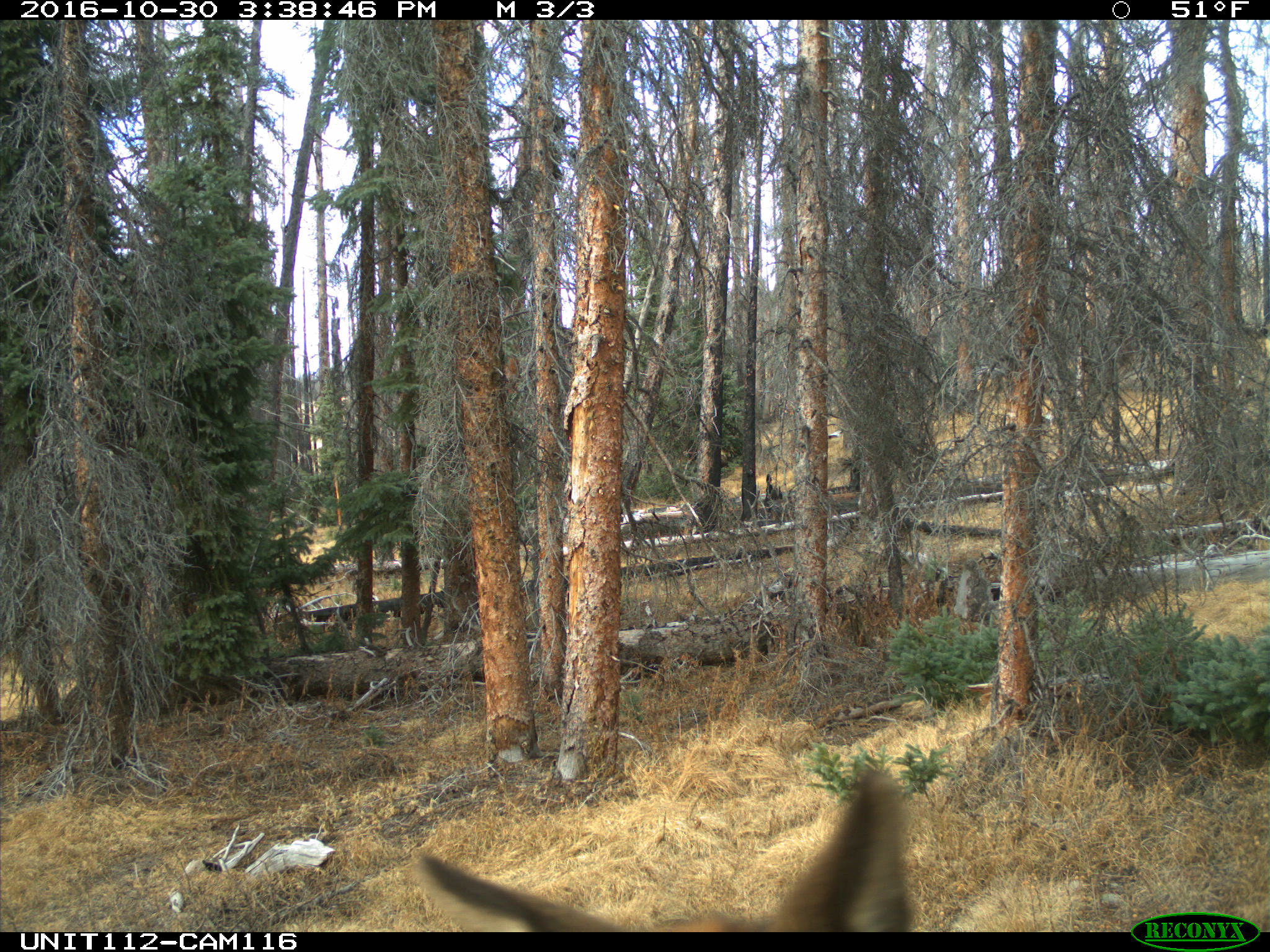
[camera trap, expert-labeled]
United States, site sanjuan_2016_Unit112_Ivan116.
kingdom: Animalia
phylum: Chordata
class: Mammalia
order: Artiodactyla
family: Cervidae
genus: Cervus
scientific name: Cervus elaphus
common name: red deer